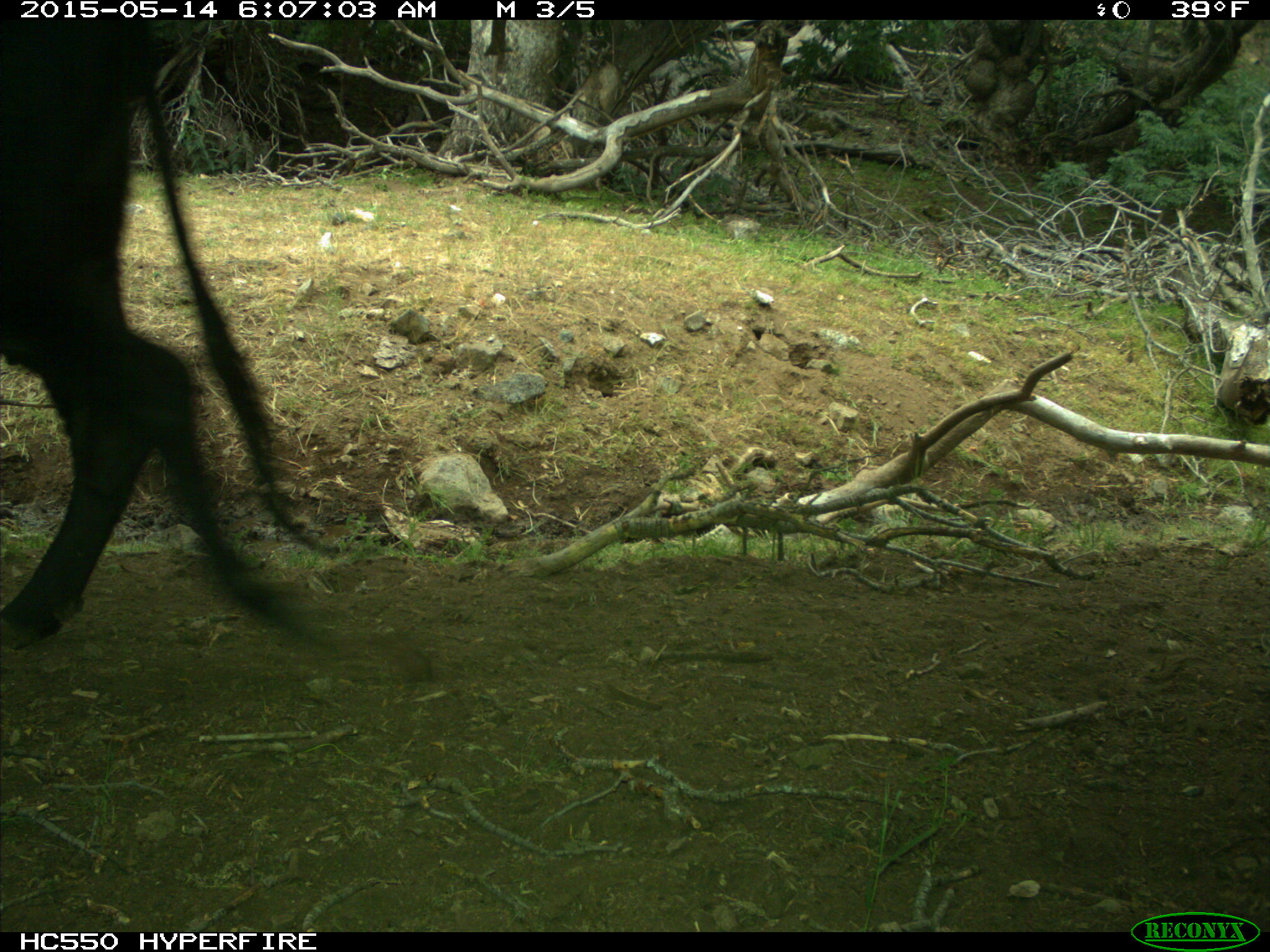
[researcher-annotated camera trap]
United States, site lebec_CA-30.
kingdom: Animalia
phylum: Chordata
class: Mammalia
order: Artiodactyla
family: Bovidae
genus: Bos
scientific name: Bos taurus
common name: domestic cow